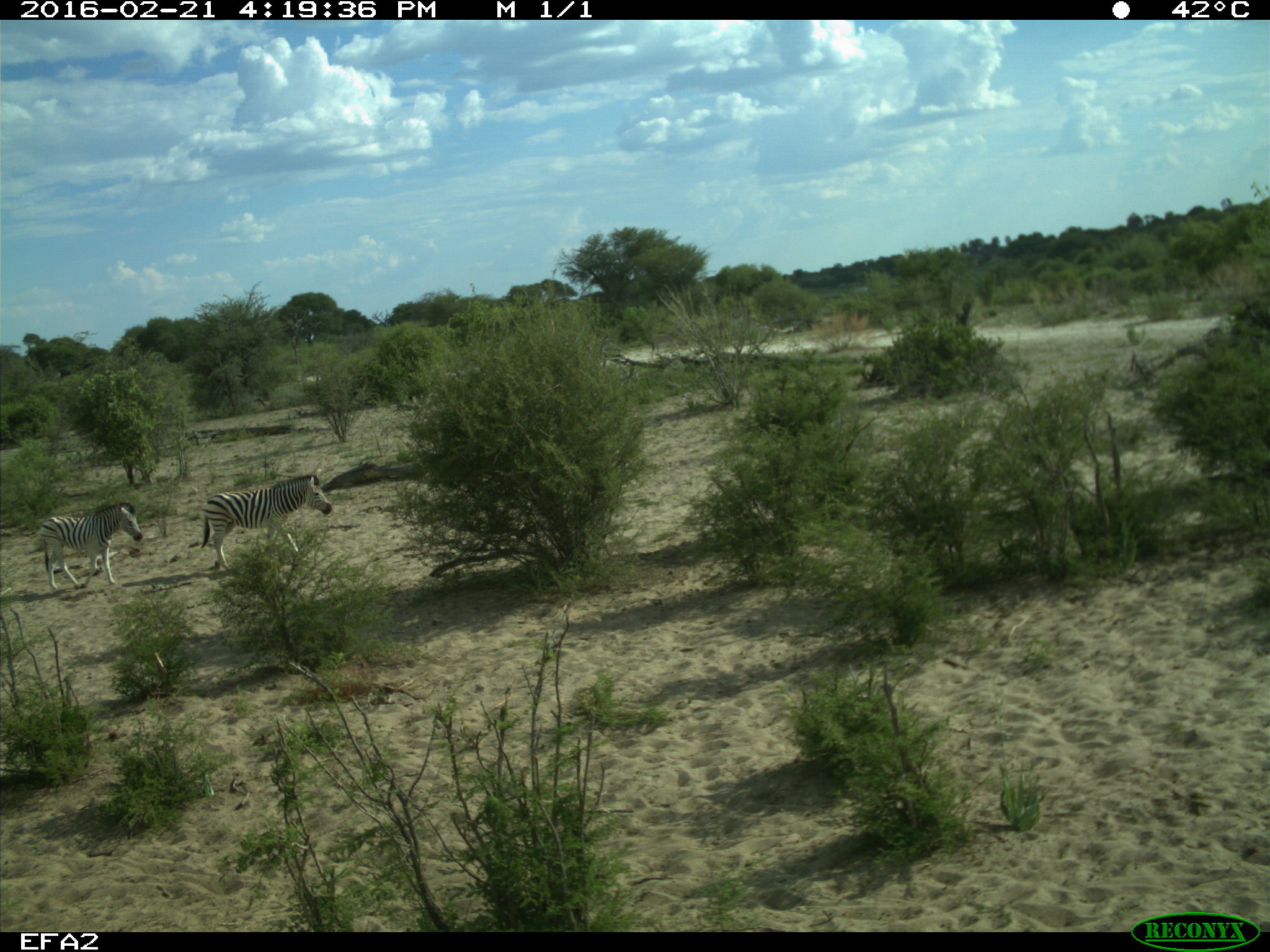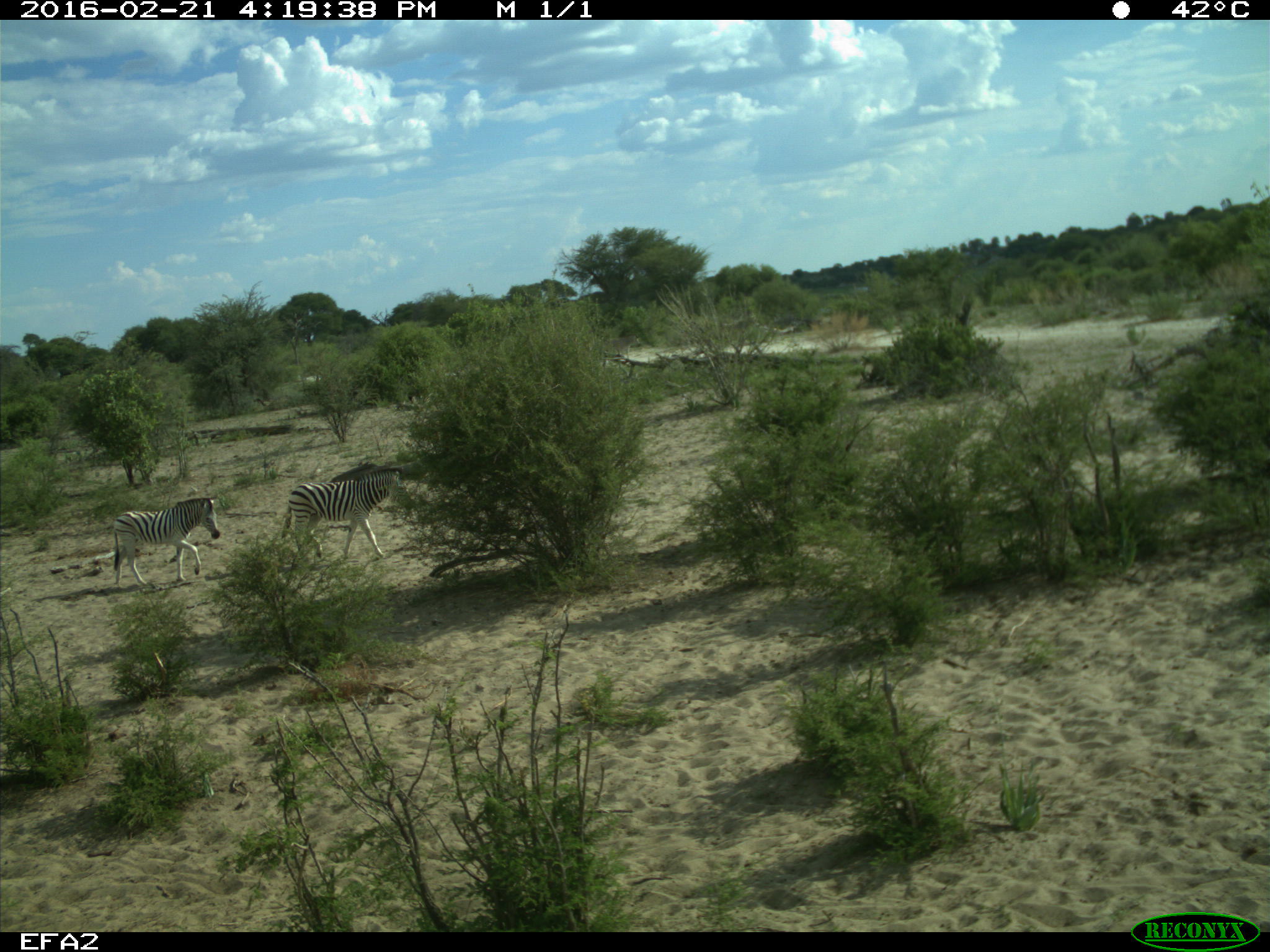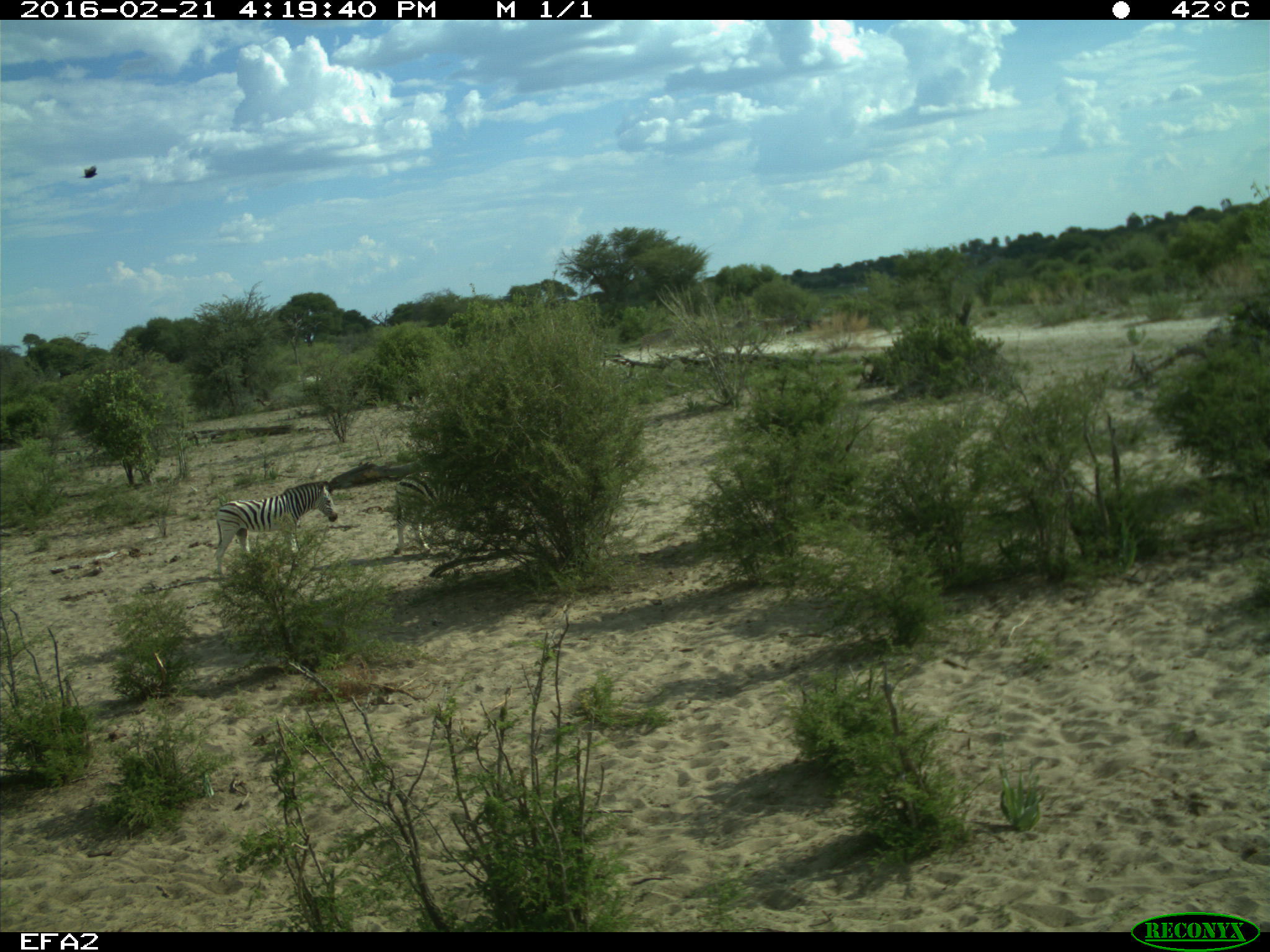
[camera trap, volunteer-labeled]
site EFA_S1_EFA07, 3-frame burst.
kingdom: Animalia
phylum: Chordata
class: Aves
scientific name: Aves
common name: bird of prey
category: birdofprey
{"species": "birdofprey (bird of prey) (Aves)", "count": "1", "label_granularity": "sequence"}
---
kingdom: Animalia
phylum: Chordata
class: Mammalia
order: Perissodactyla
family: Equidae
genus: Equus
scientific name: Equus quagga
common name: plains zebra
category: zebraplains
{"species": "zebraplains (plains zebra) (Equus quagga)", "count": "6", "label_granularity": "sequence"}